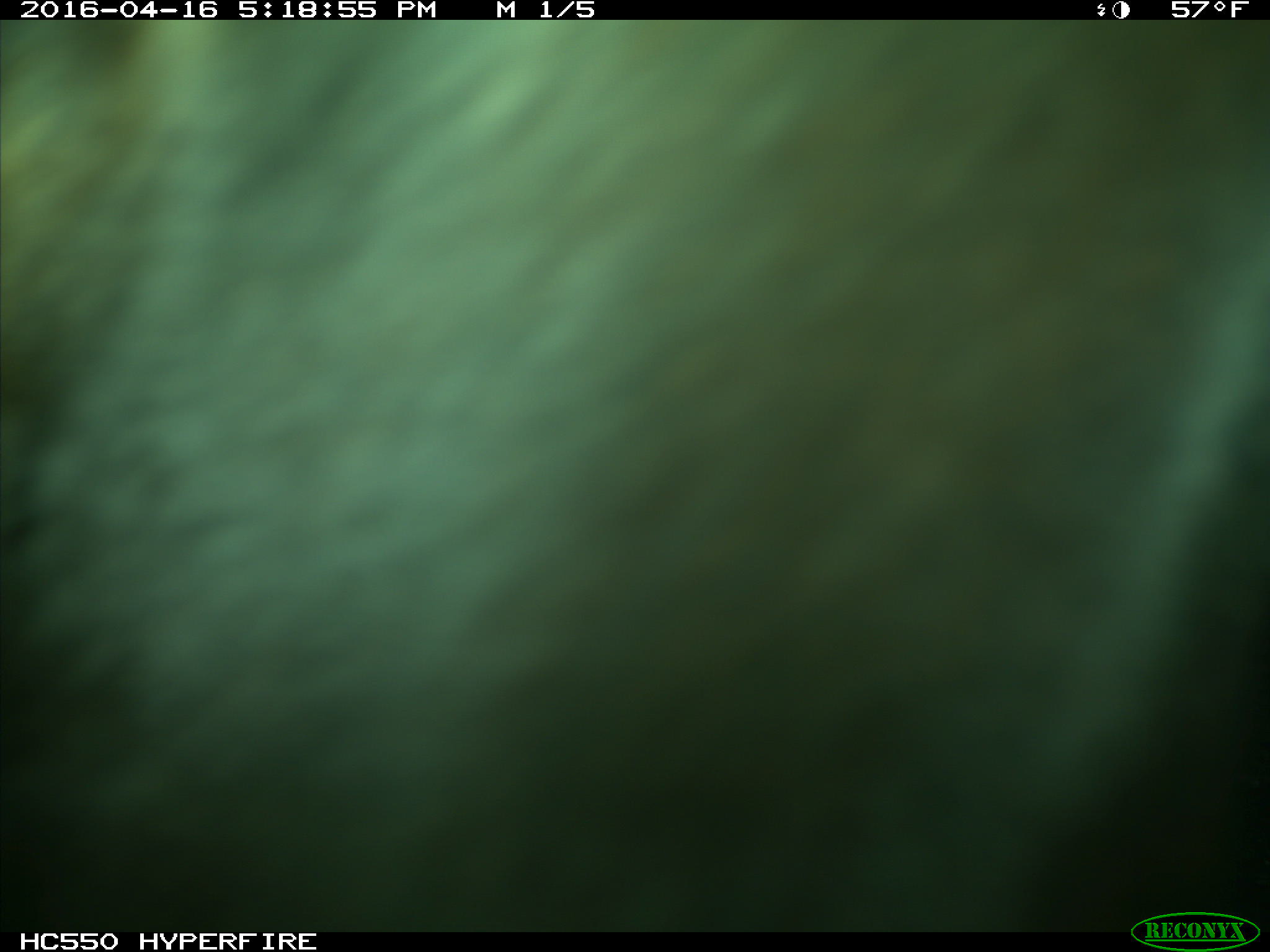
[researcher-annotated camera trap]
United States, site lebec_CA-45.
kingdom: Animalia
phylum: Chordata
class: Mammalia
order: Artiodactyla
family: Bovidae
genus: Bos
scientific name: Bos taurus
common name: domestic cow